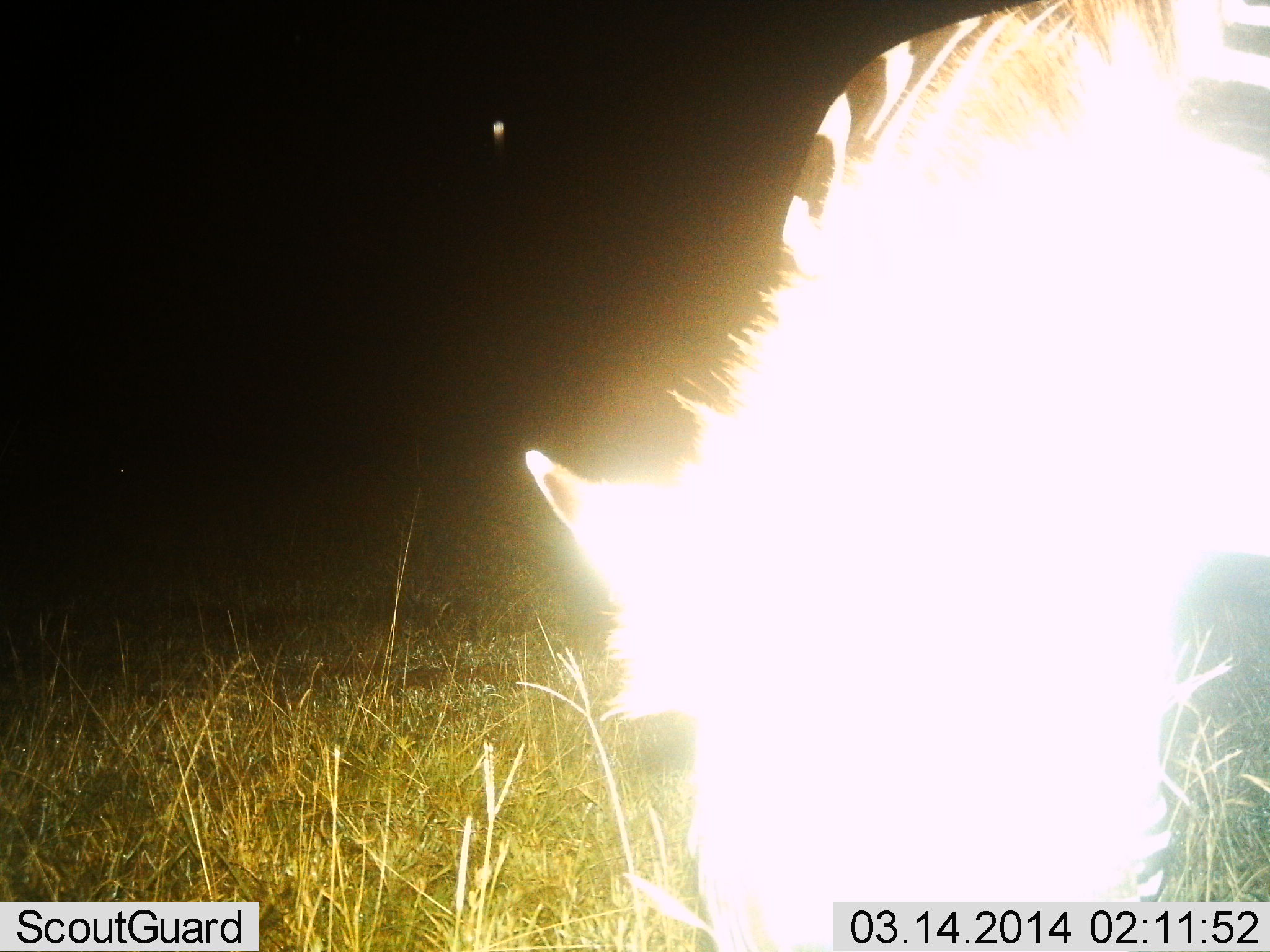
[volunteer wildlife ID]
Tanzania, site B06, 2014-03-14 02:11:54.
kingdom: Animalia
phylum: Chordata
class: Mammalia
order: Perissodactyla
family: Equidae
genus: Equus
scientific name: Equus quagga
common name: plains zebra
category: zebra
Zebra (plains zebra) (Equus quagga), count 1. Behavior (volunteer vote fractions): standing 40%, resting 0%, moving 0%, interacting 0%. Young present (vote fraction): 0%. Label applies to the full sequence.